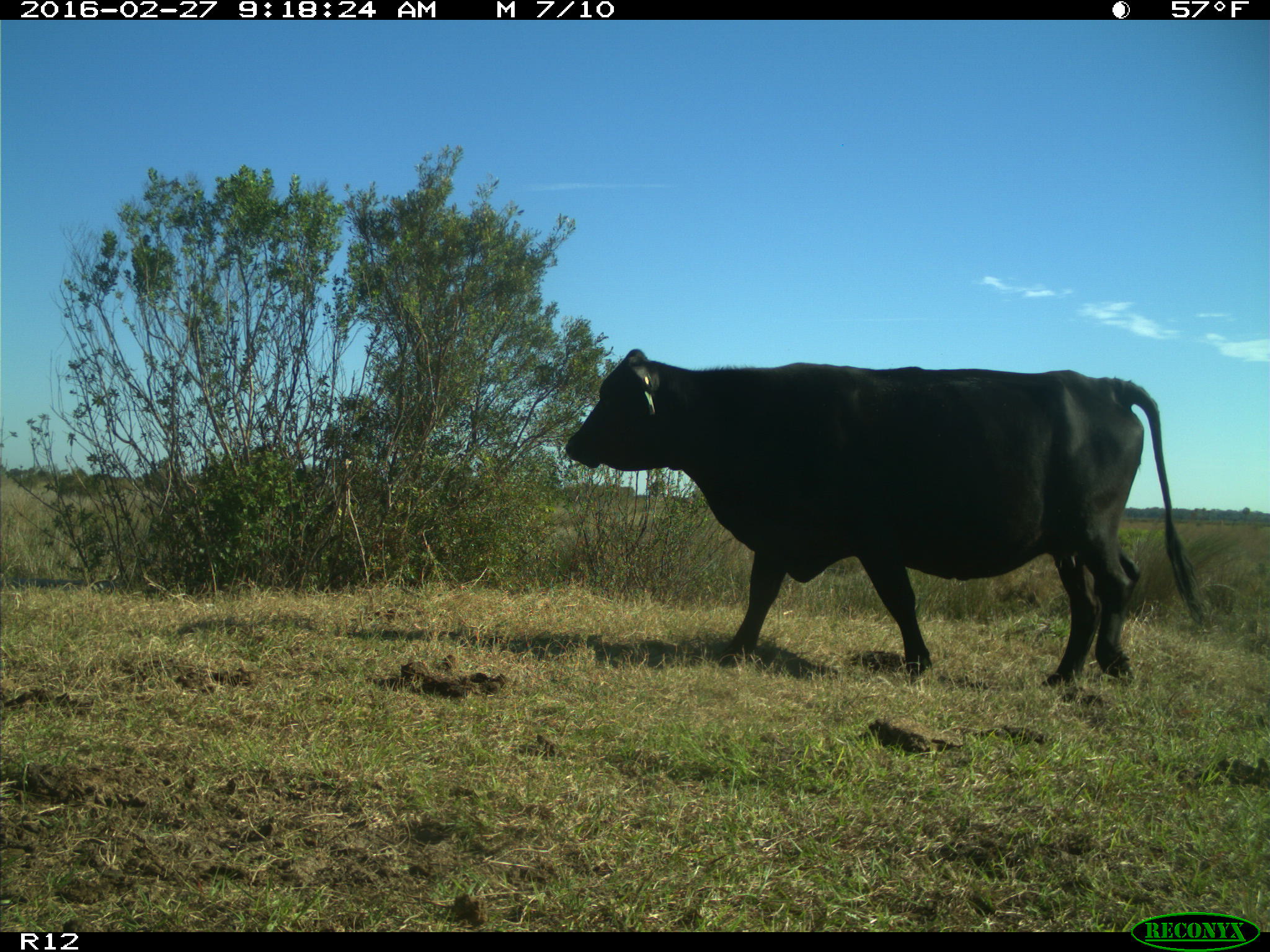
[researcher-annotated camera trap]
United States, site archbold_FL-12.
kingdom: Animalia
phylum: Chordata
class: Mammalia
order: Artiodactyla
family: Bovidae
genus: Bos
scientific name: Bos taurus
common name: domestic cow